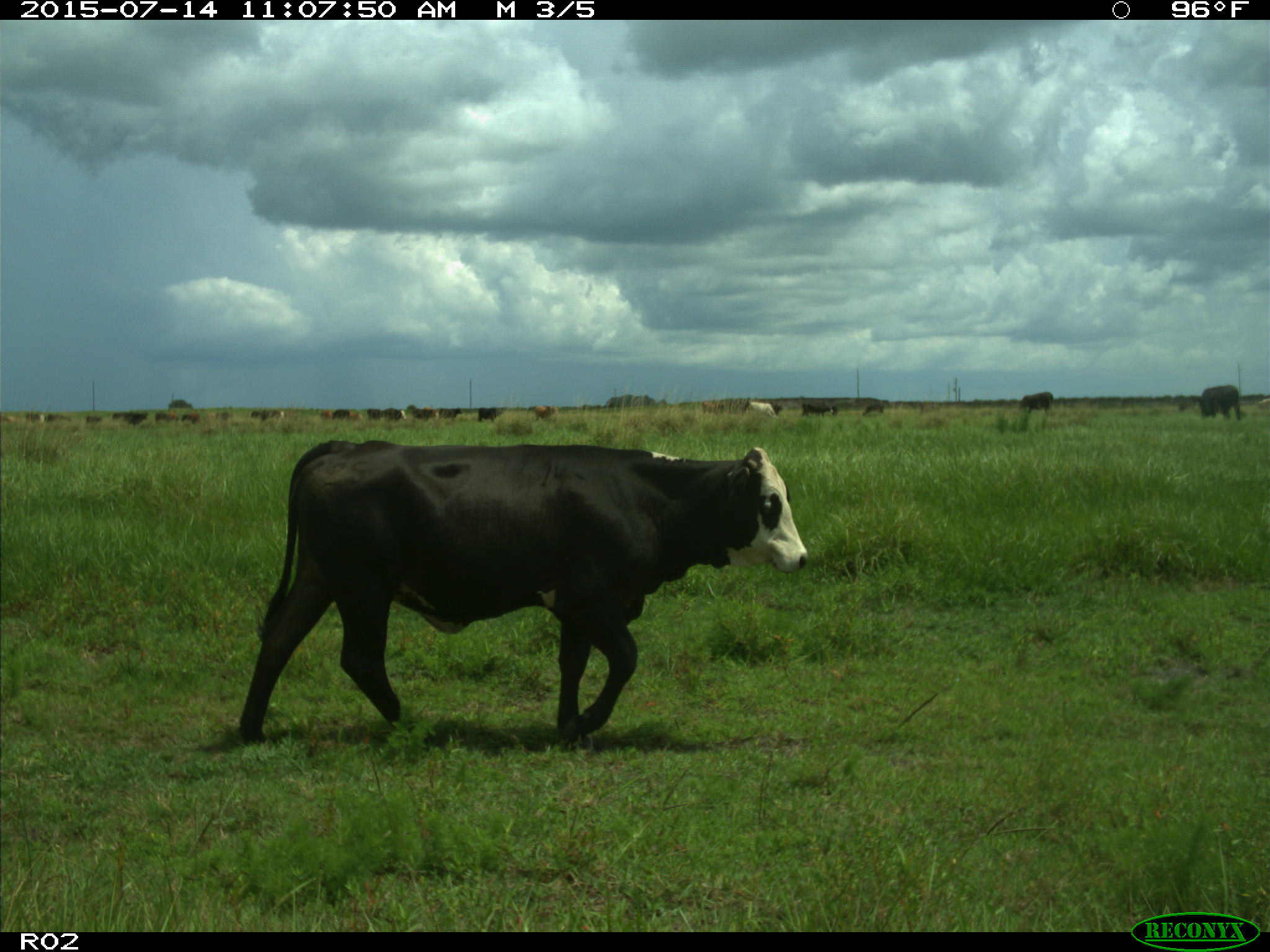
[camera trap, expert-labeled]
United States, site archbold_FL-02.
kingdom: Animalia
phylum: Chordata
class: Mammalia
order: Artiodactyla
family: Bovidae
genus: Bos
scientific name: Bos taurus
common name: domestic cow